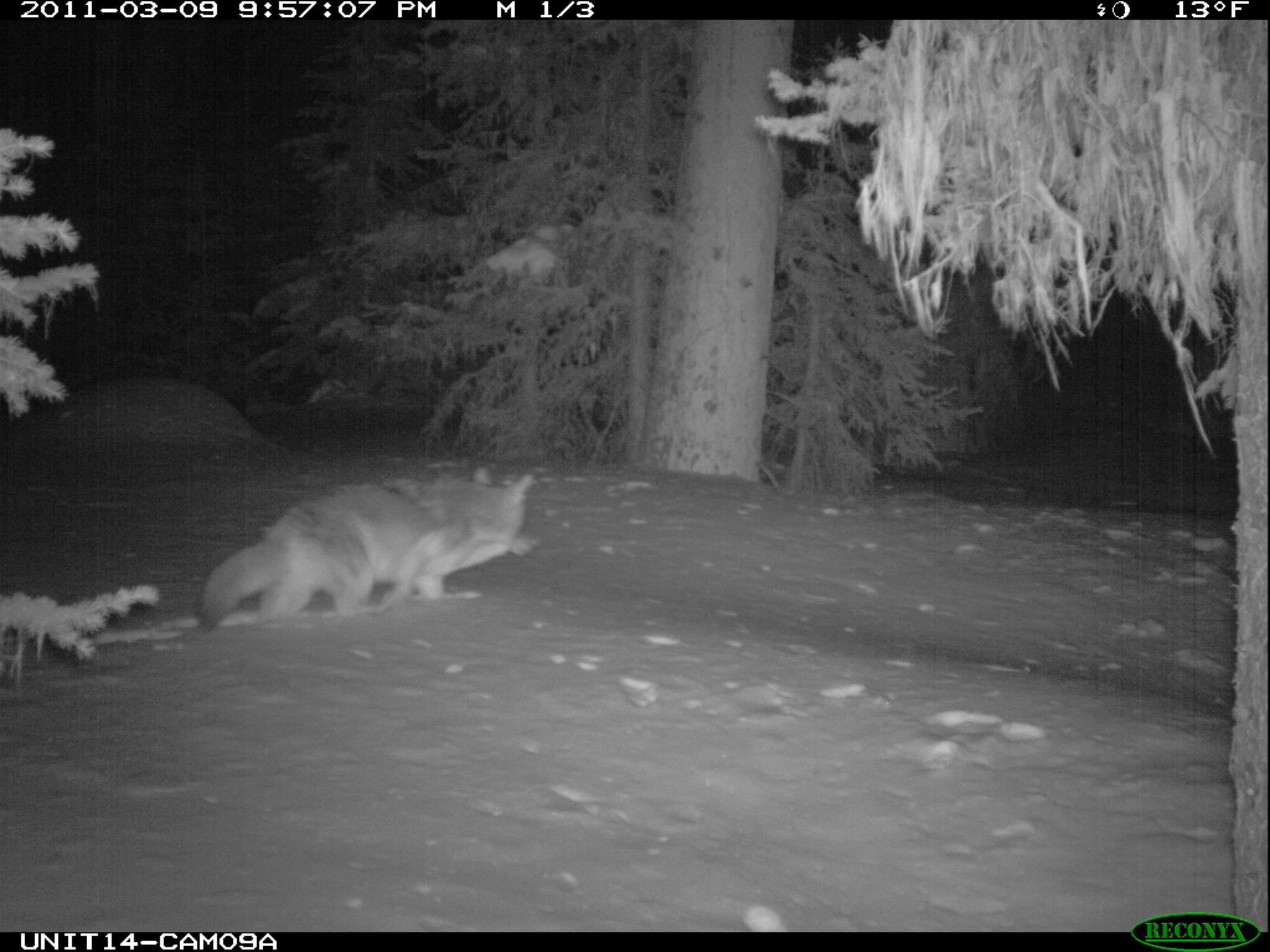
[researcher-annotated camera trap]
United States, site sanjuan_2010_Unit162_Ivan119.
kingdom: Animalia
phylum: Chordata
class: Mammalia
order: Carnivora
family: Canidae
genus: Canis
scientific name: Canis latrans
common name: coyote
Canis latrans (coyote).